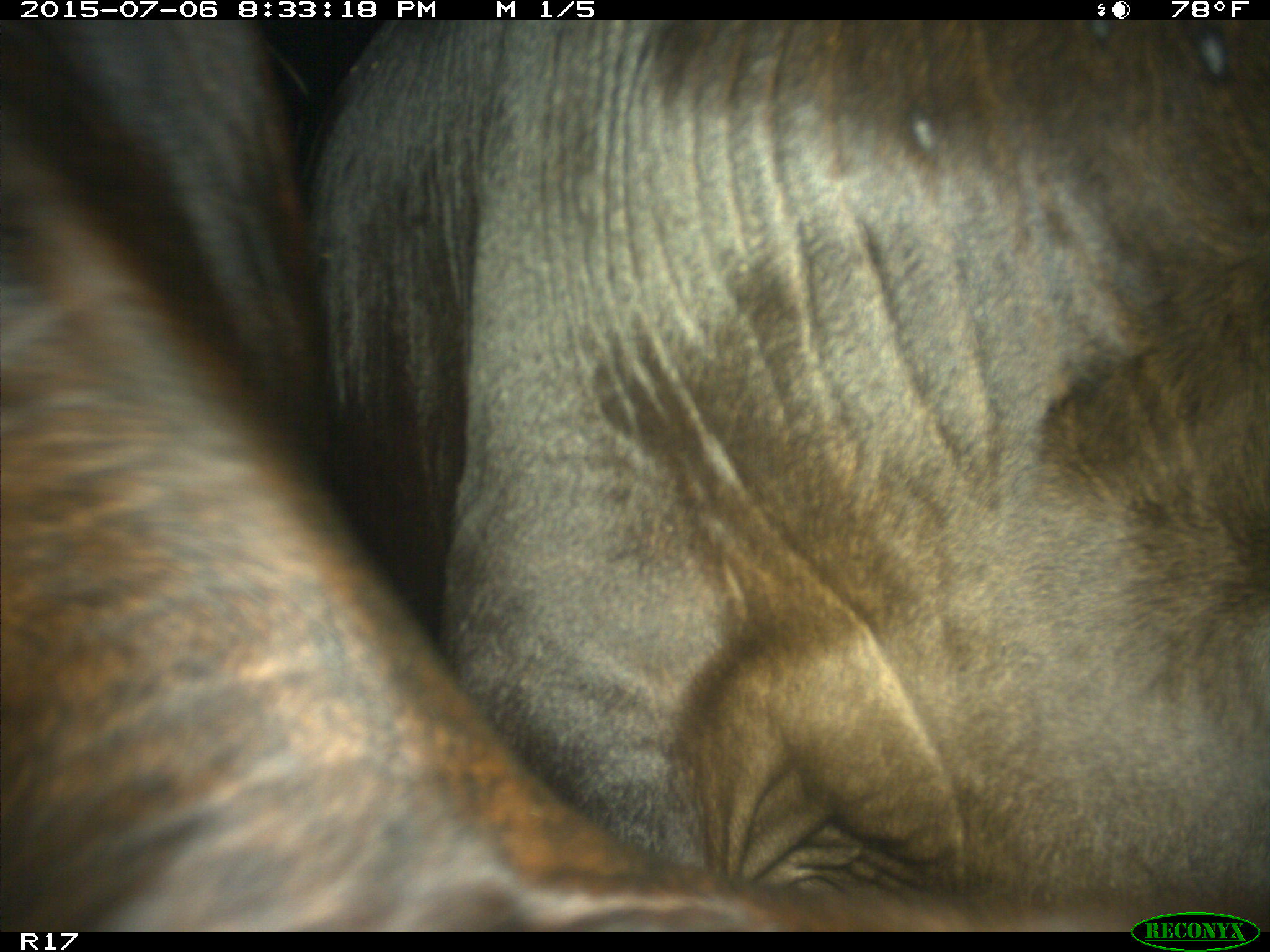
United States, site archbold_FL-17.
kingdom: Animalia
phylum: Chordata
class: Mammalia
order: Artiodactyla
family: Bovidae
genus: Bos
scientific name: Bos taurus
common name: domestic cow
Bos taurus (domestic cow).